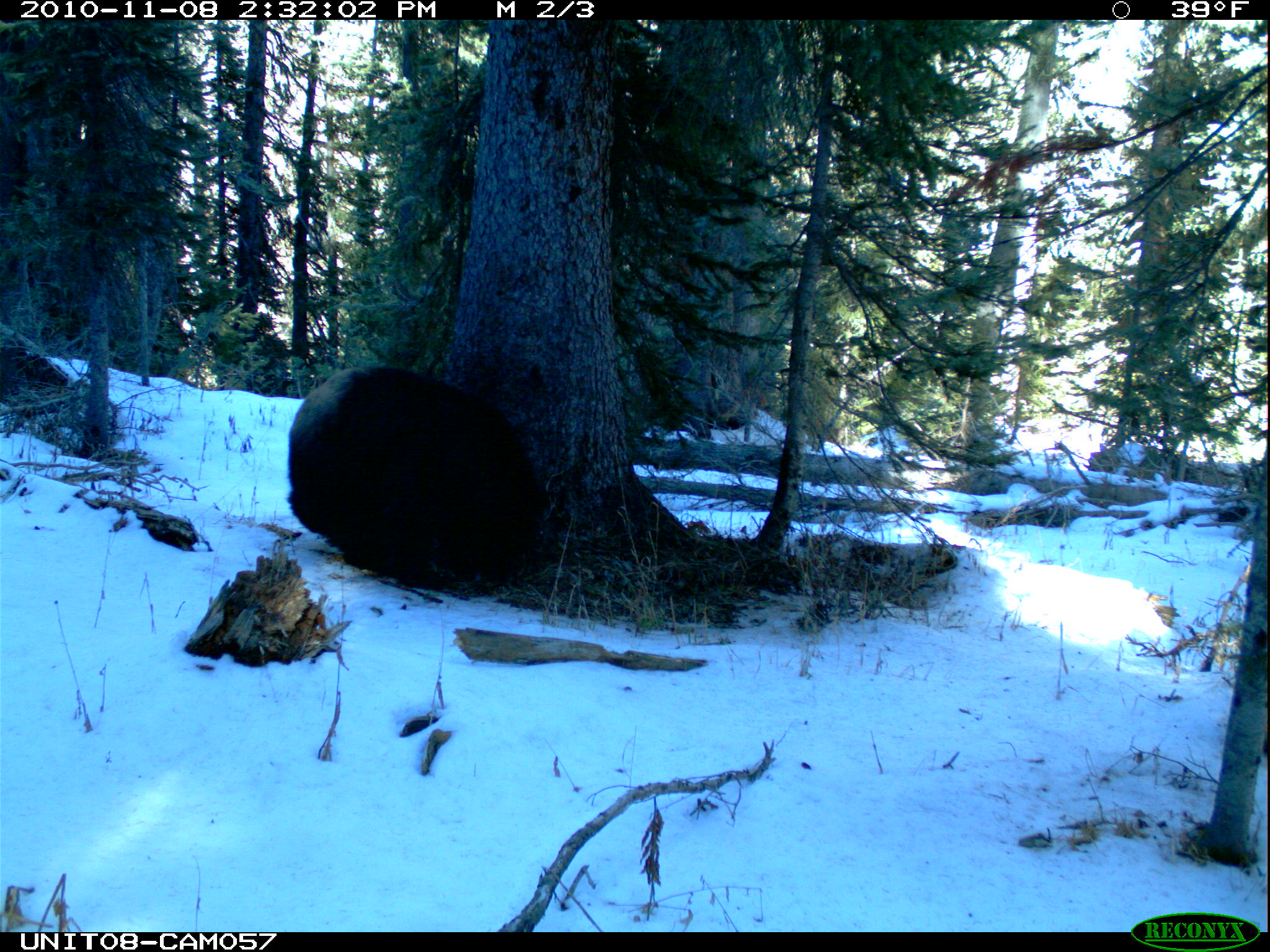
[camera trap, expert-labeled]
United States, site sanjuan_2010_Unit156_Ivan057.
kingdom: Animalia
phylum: Chordata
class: Mammalia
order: Carnivora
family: Ursidae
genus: Ursus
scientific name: Ursus americanus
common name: american black bear